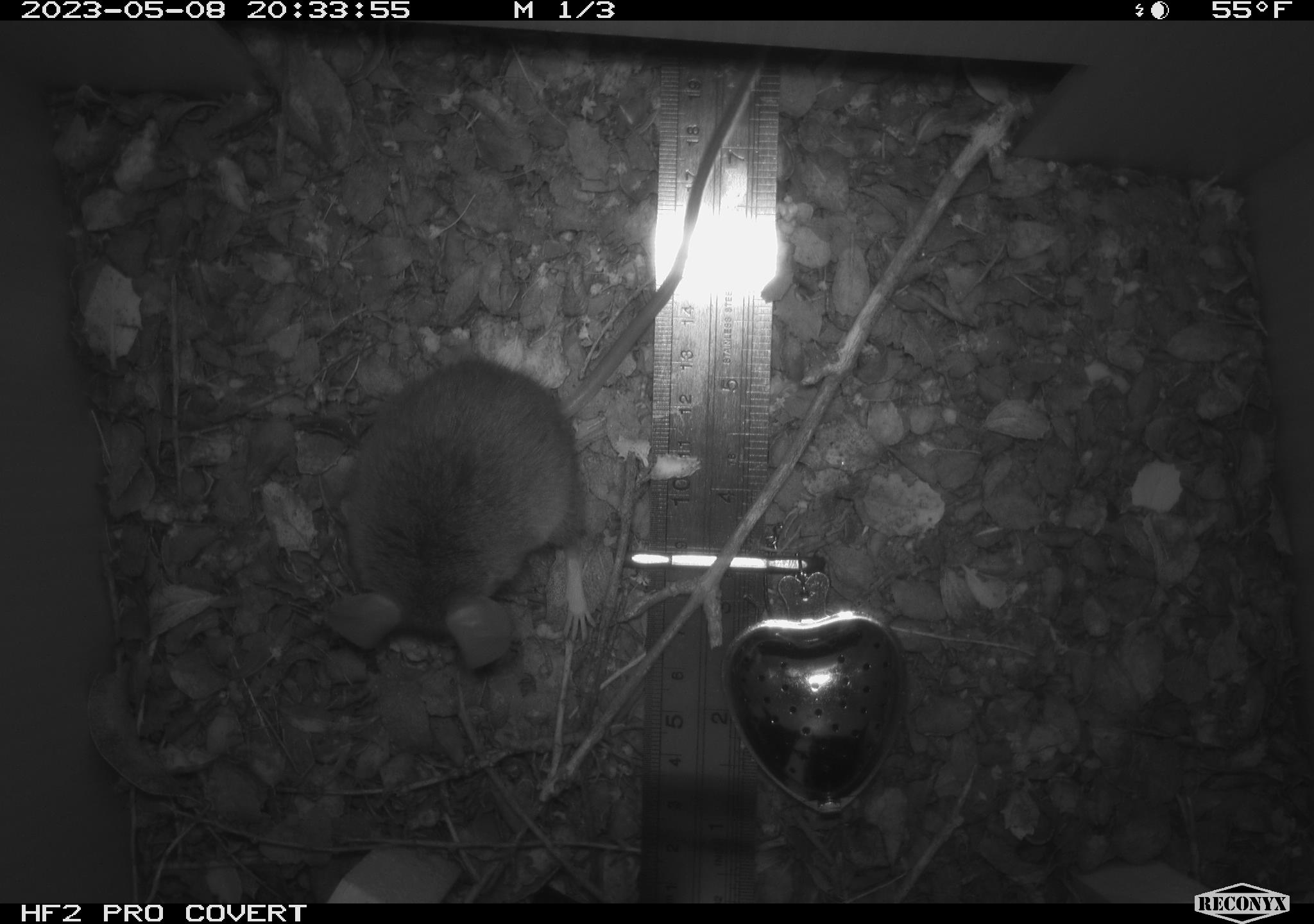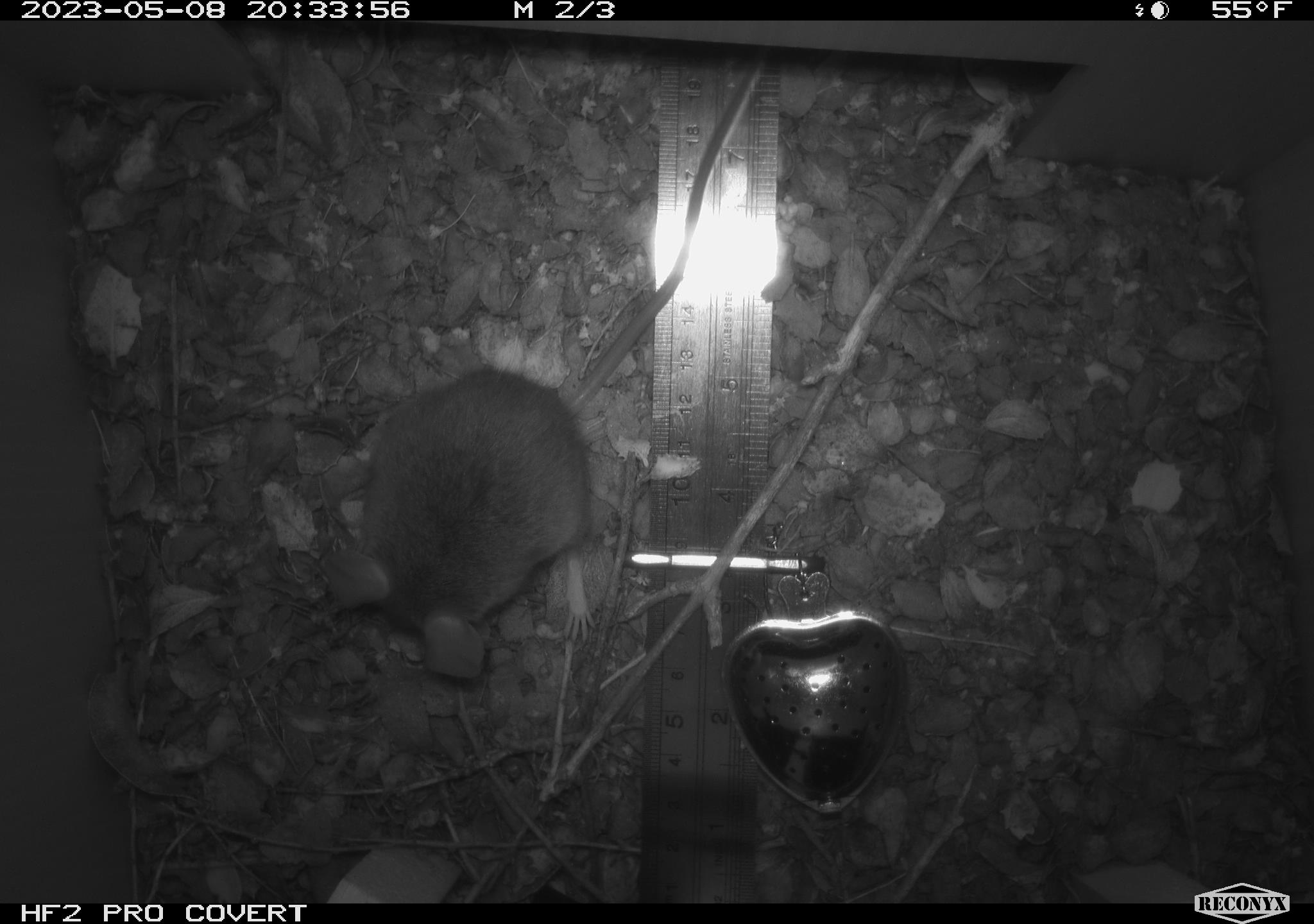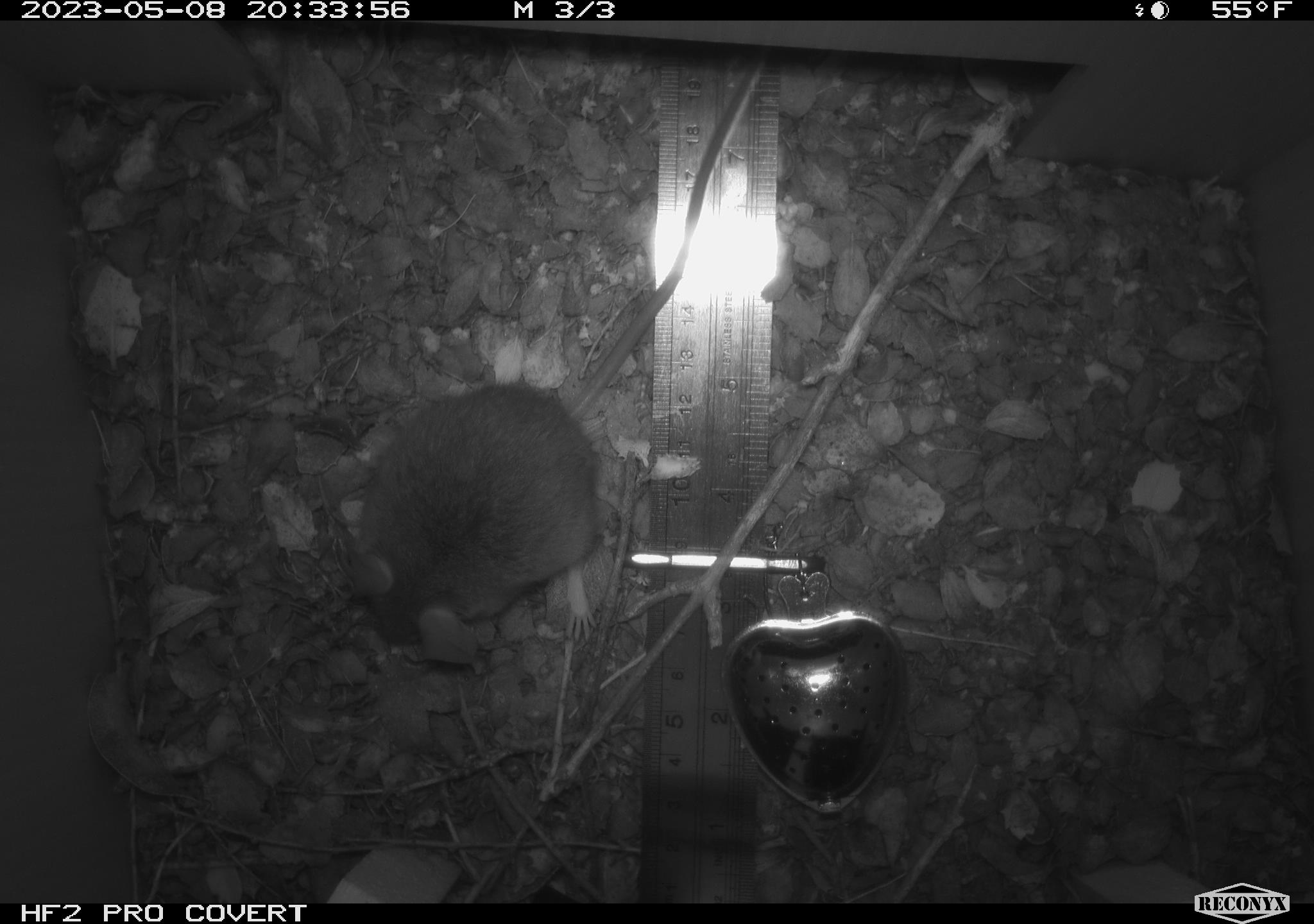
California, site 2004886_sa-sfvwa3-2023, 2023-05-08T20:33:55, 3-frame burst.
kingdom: Animalia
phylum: Chordata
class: Mammalia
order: Rodentia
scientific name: Rodentia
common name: mouse species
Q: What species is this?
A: Mouse species (Rodentia).